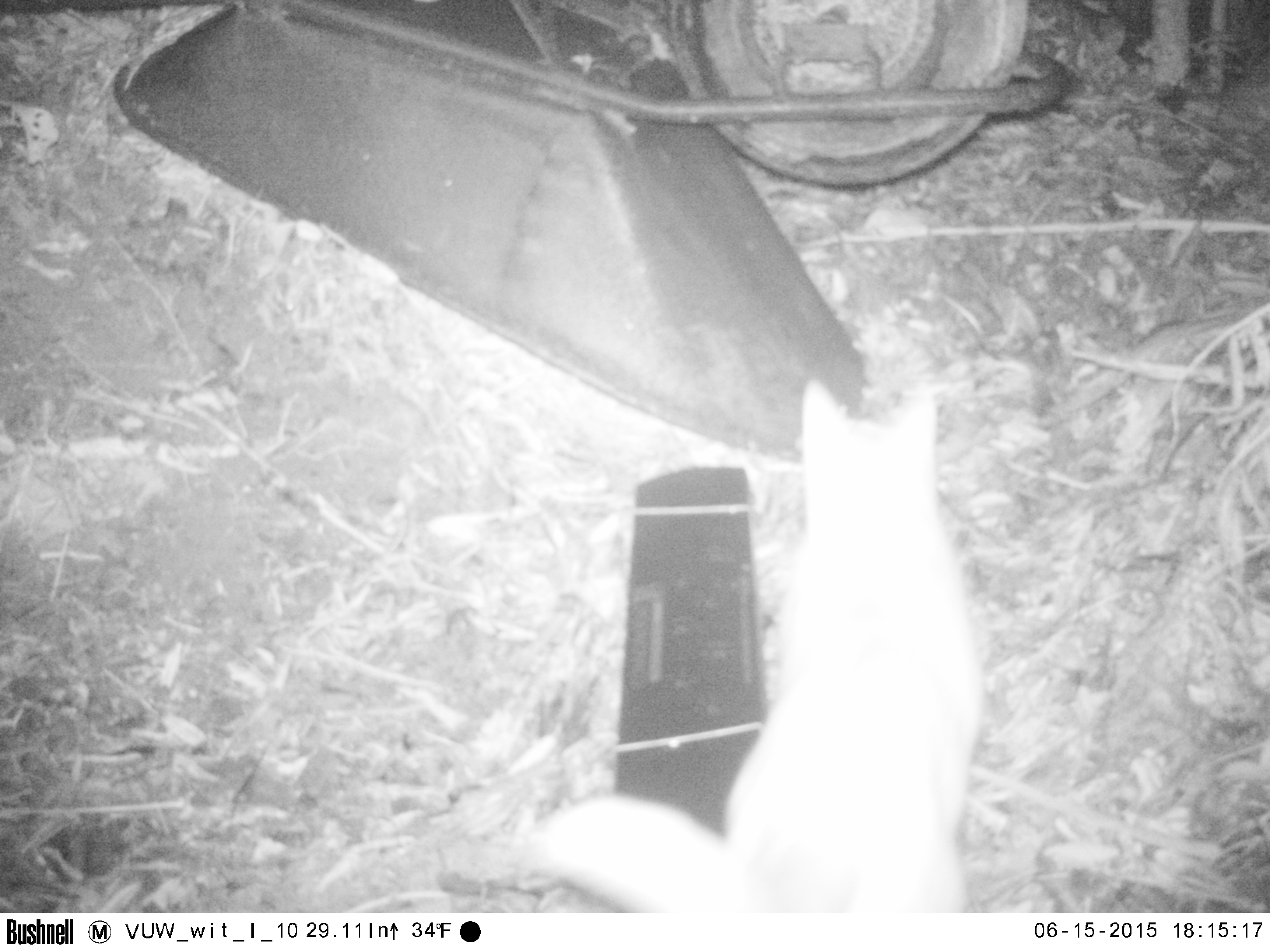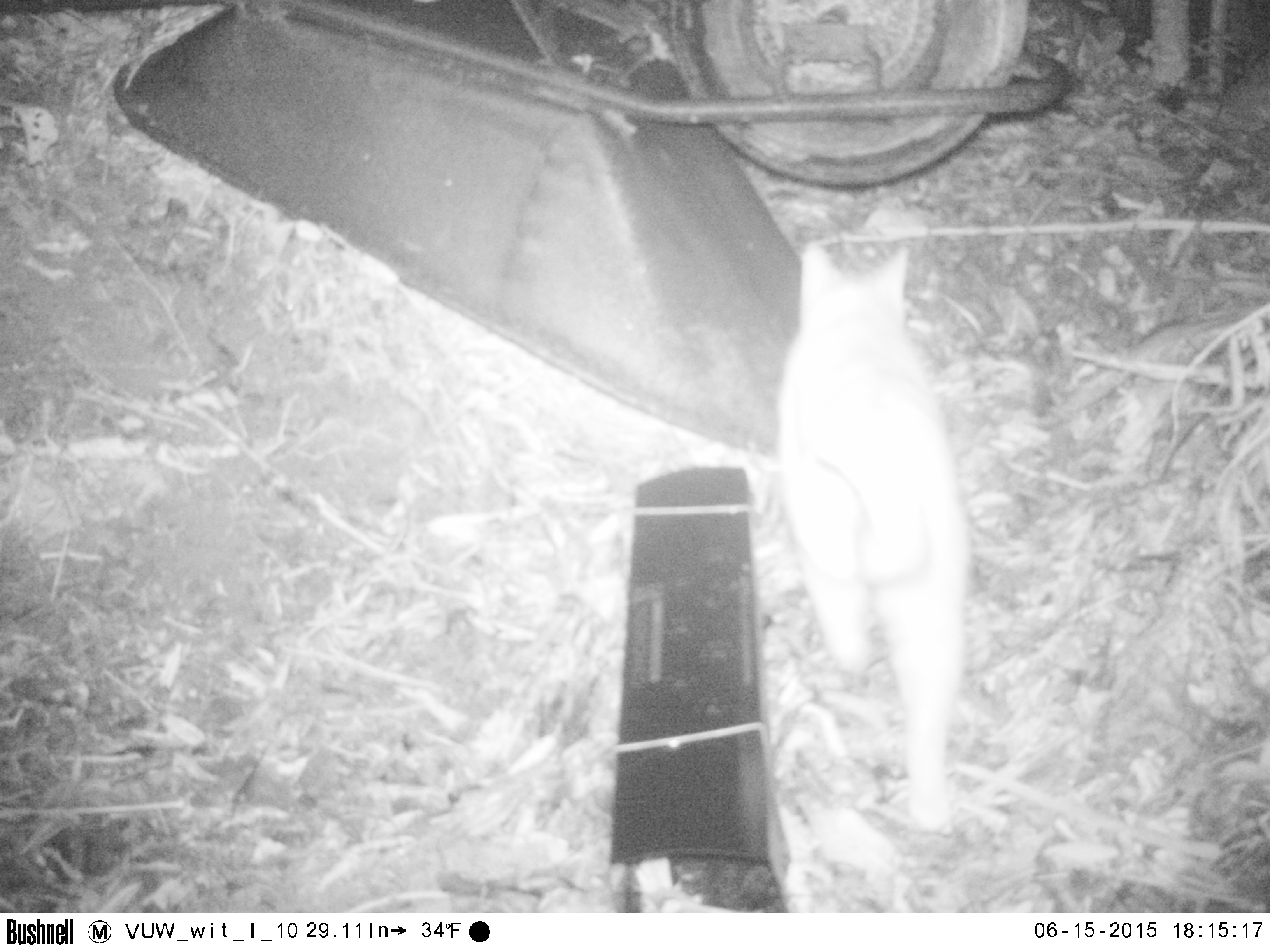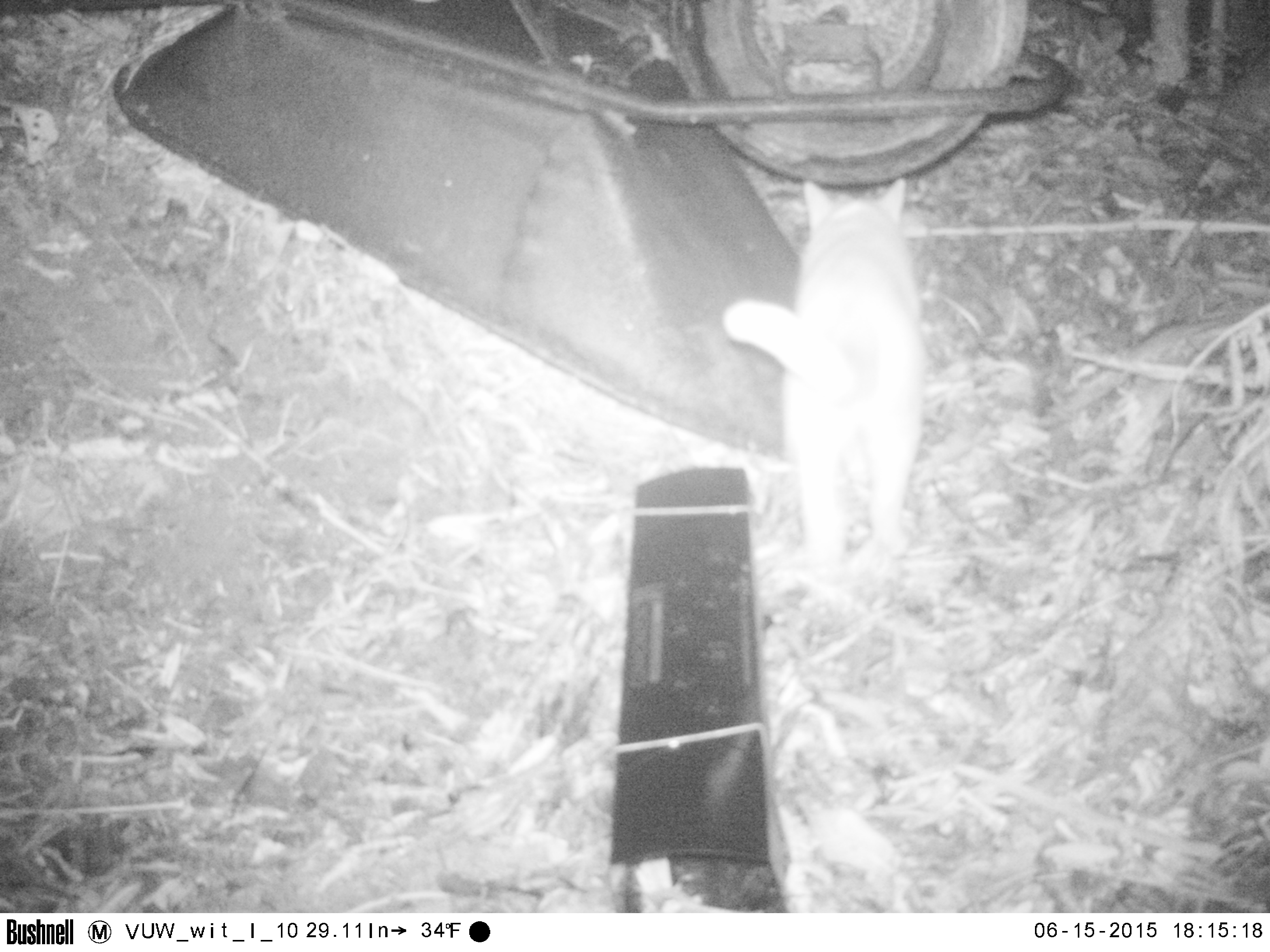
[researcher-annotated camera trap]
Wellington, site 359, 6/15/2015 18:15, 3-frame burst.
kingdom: Animalia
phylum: Chordata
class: Mammalia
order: Carnivora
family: Felidae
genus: Felis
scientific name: Felis catus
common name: cat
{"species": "cat (Felis catus)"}